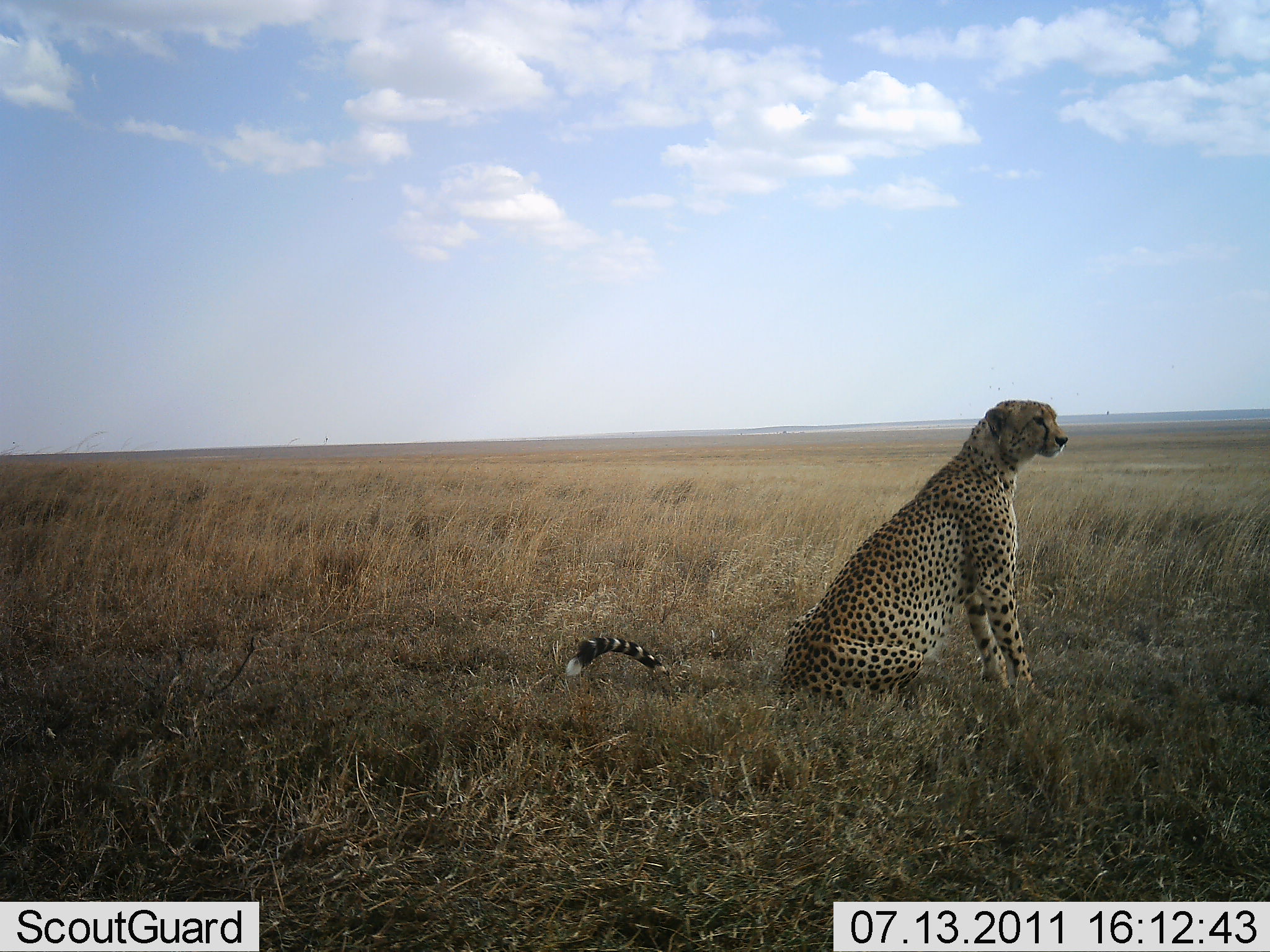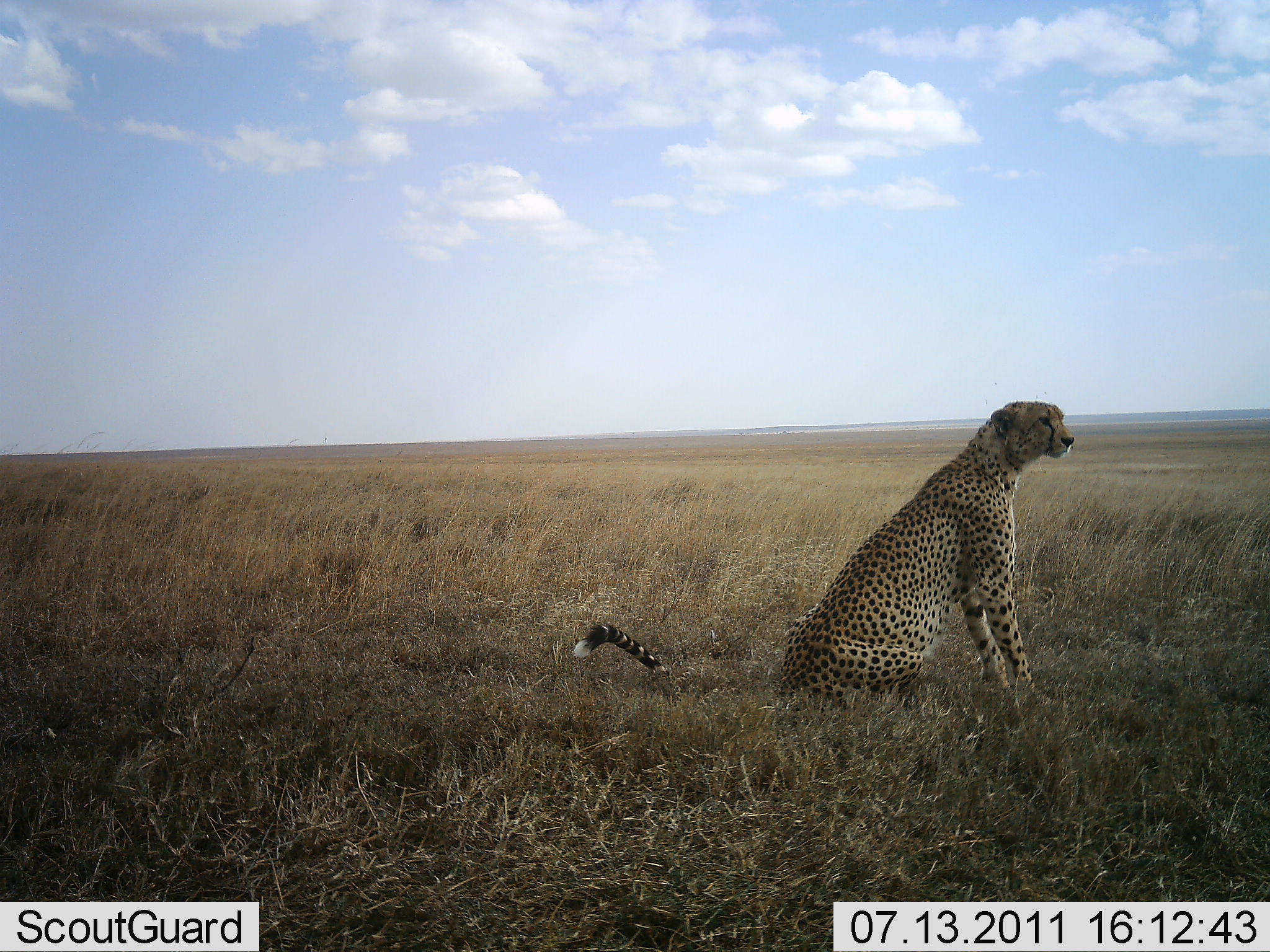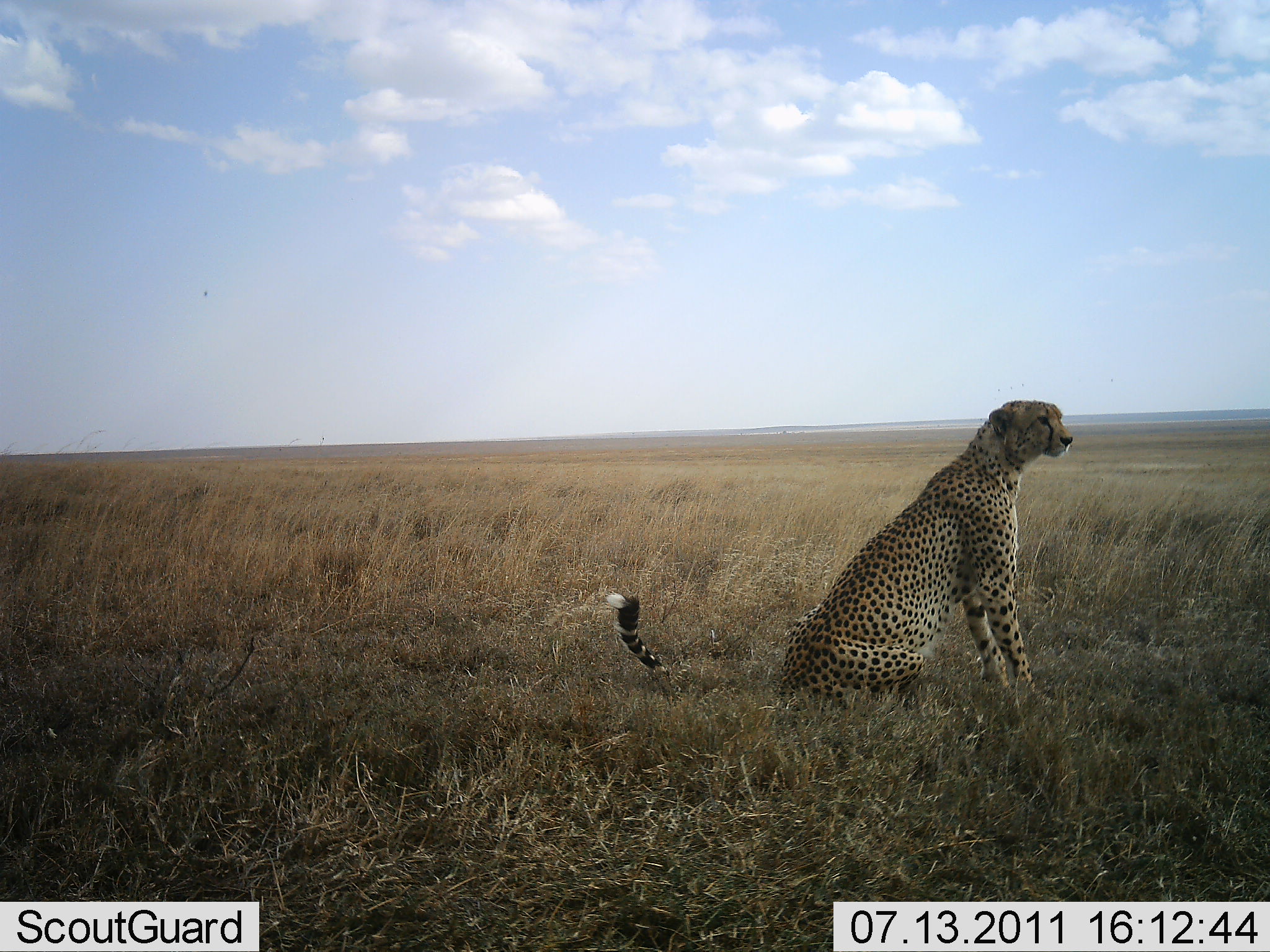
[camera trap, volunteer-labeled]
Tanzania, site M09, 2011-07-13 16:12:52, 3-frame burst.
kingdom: Animalia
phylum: Chordata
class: Mammalia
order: Carnivora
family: Felidae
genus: Acinonyx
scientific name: Acinonyx jubatus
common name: cheetah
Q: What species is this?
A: Cheetah (Acinonyx jubatus).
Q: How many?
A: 1.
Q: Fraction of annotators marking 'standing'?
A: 17%.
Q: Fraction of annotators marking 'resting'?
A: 83%.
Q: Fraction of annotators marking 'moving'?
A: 0%.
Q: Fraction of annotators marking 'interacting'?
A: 0%.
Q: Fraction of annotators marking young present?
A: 0%.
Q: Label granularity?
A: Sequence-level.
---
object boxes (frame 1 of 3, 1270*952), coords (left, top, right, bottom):
animal: (566, 399, 1069, 707)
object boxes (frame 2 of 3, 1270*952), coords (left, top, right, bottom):
animal: (574, 401, 1075, 708)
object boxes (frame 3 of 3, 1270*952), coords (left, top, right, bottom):
animal: (607, 398, 1075, 717)